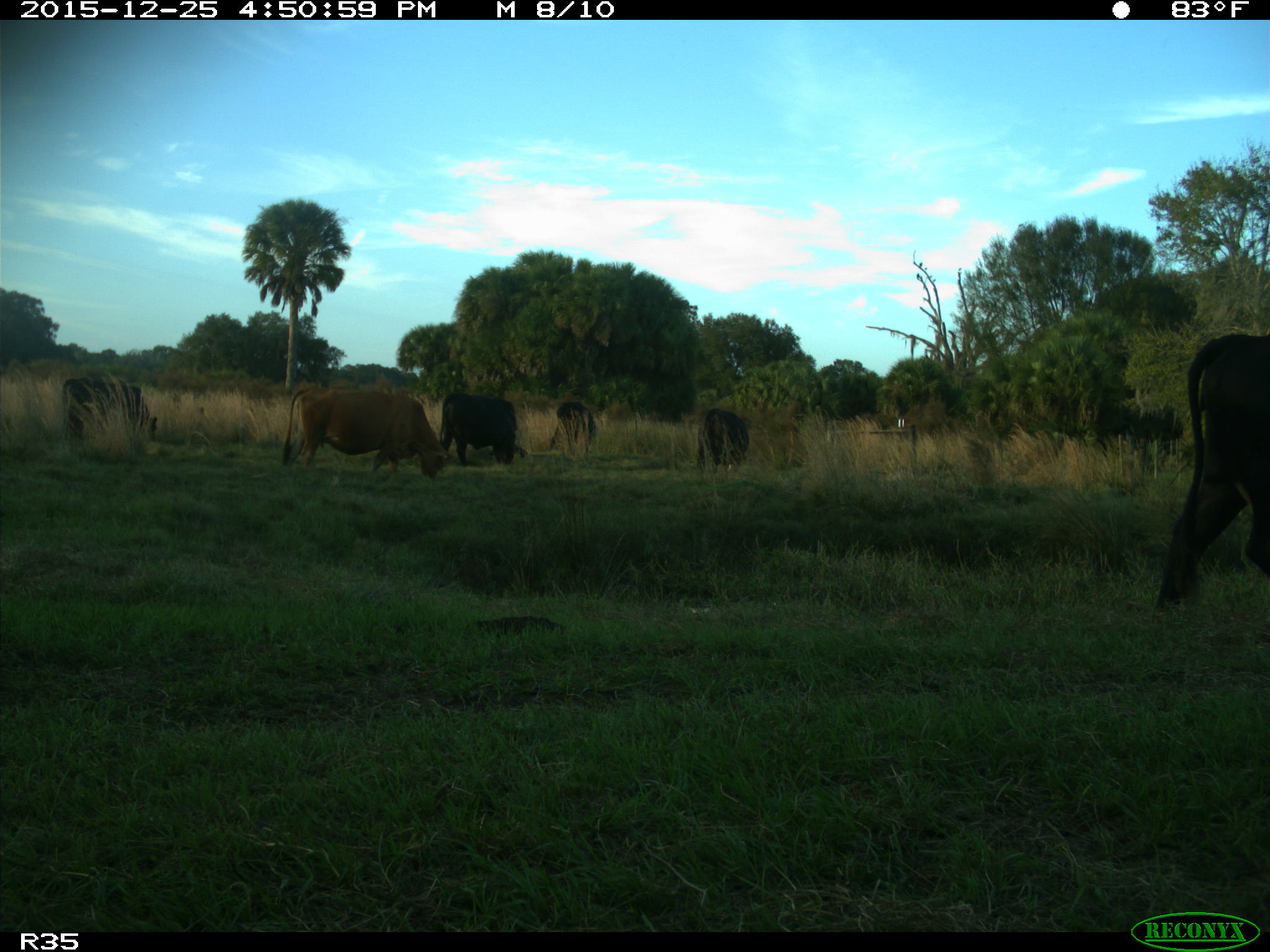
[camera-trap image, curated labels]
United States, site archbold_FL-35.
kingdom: Animalia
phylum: Chordata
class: Mammalia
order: Artiodactyla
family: Bovidae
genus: Bos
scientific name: Bos taurus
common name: domestic cow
Bos taurus (domestic cow).